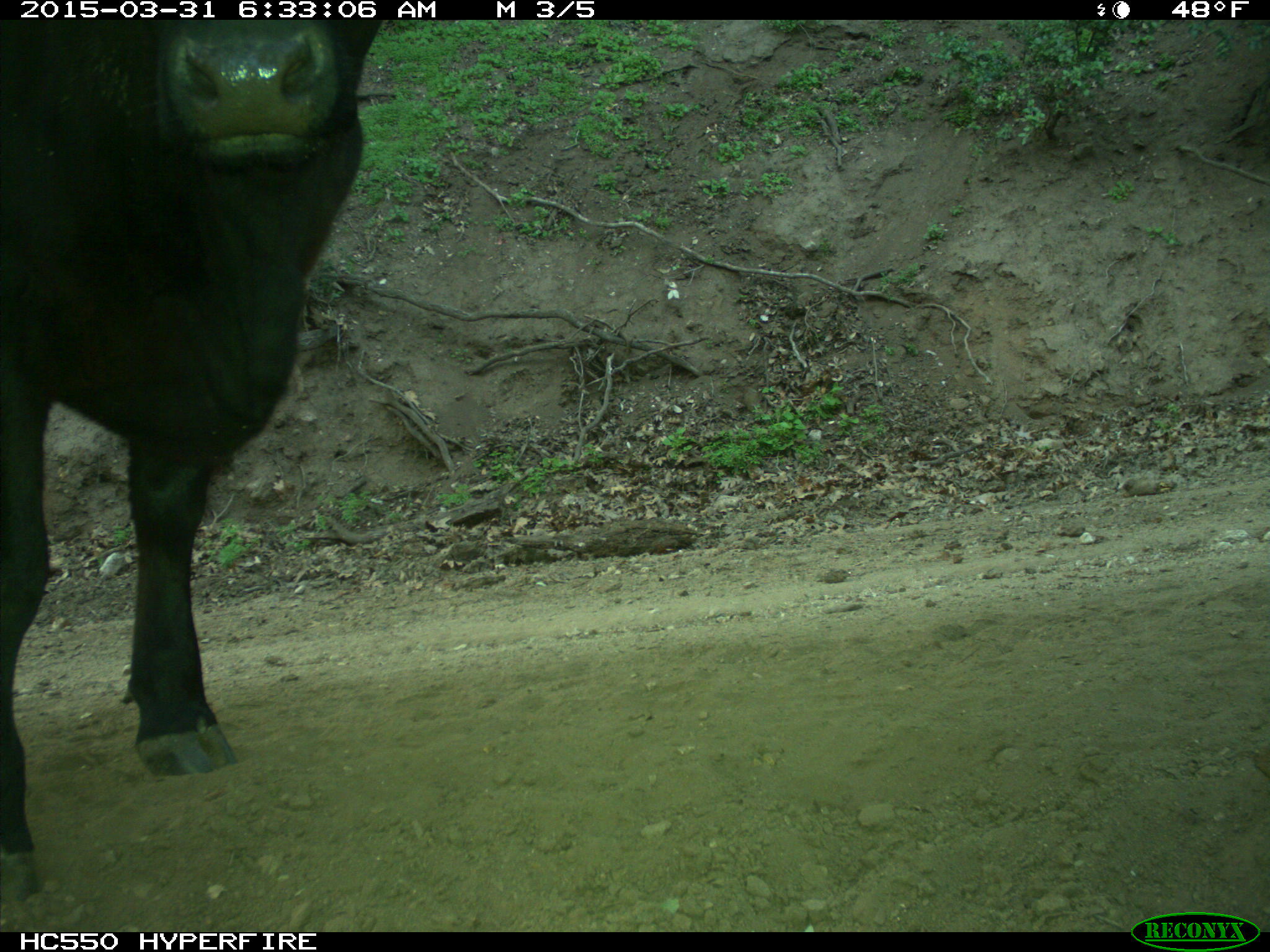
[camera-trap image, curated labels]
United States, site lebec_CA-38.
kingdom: Animalia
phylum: Chordata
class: Mammalia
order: Artiodactyla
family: Bovidae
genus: Bos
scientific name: Bos taurus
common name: domestic cow